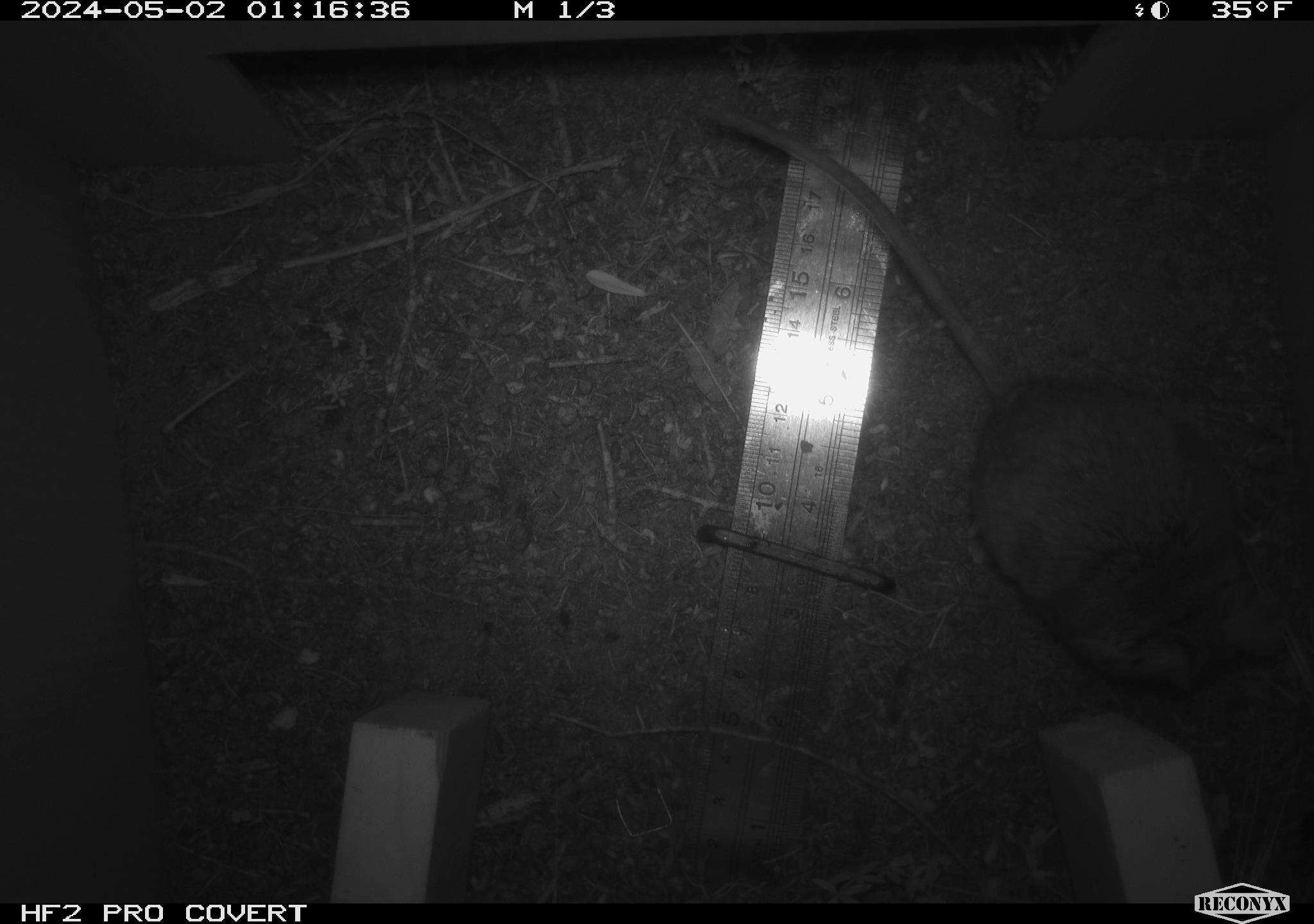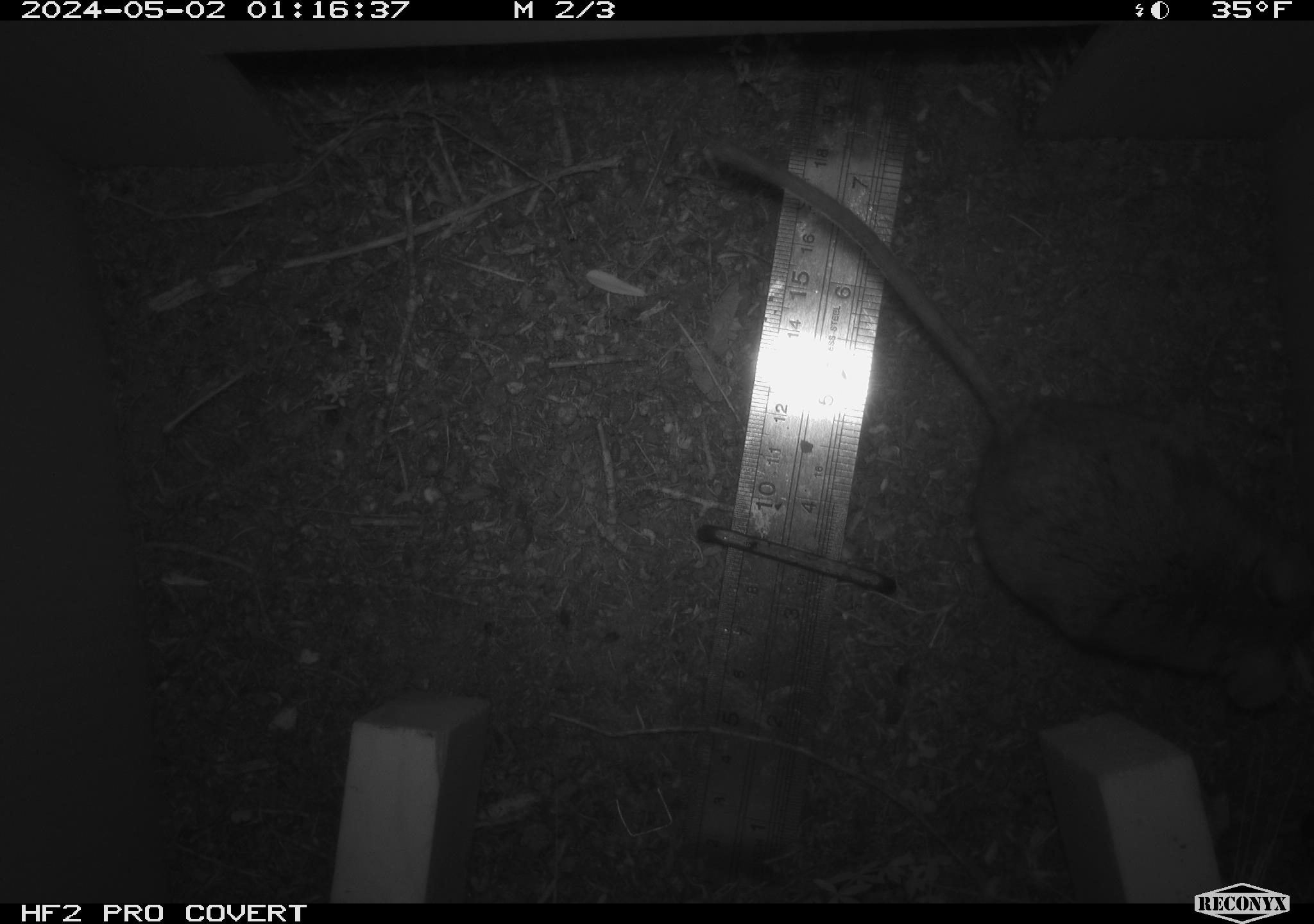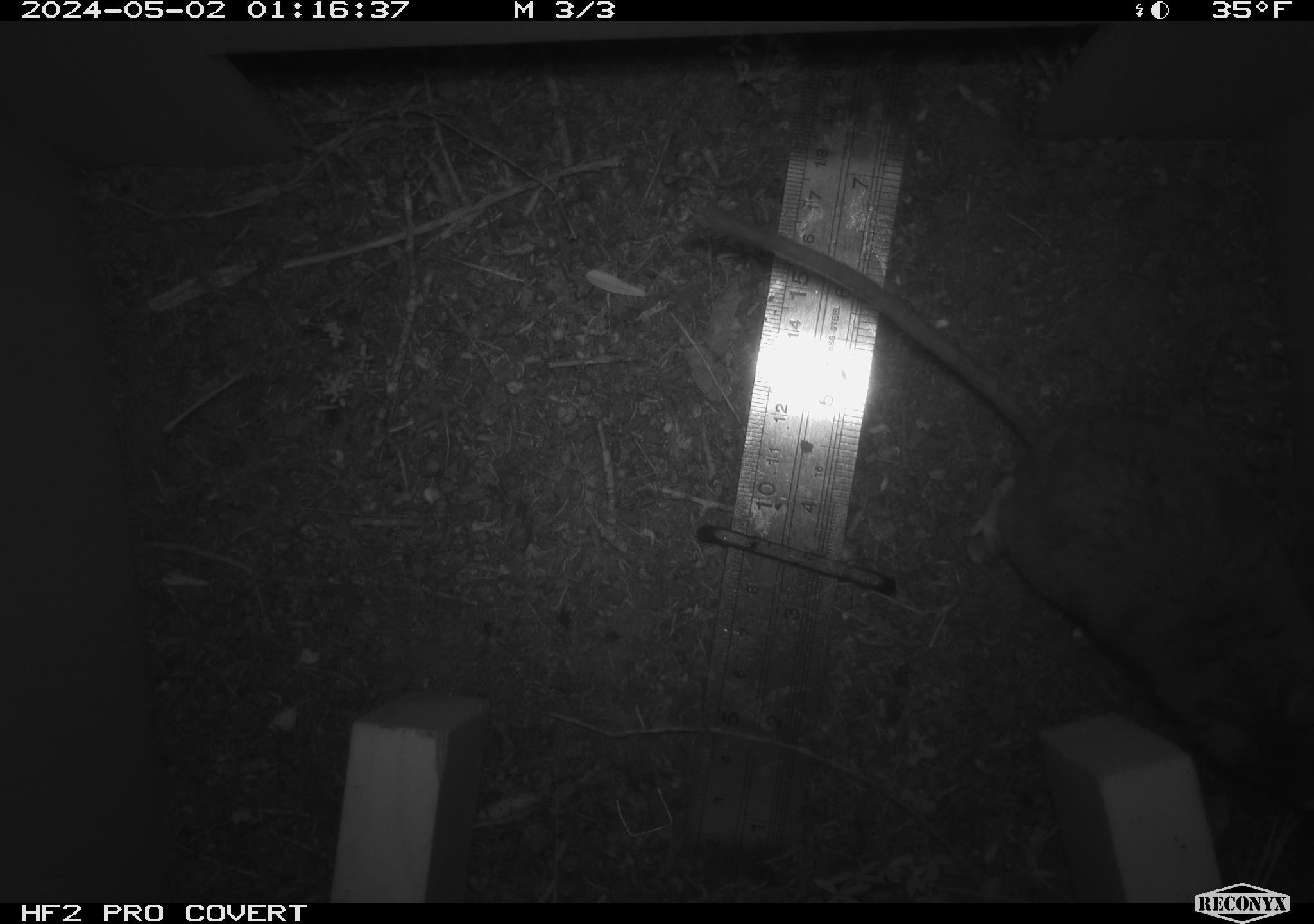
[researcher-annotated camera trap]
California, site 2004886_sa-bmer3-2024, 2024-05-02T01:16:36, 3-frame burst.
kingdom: Animalia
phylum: Chordata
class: Mammalia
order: Rodentia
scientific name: Rodentia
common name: mouse species